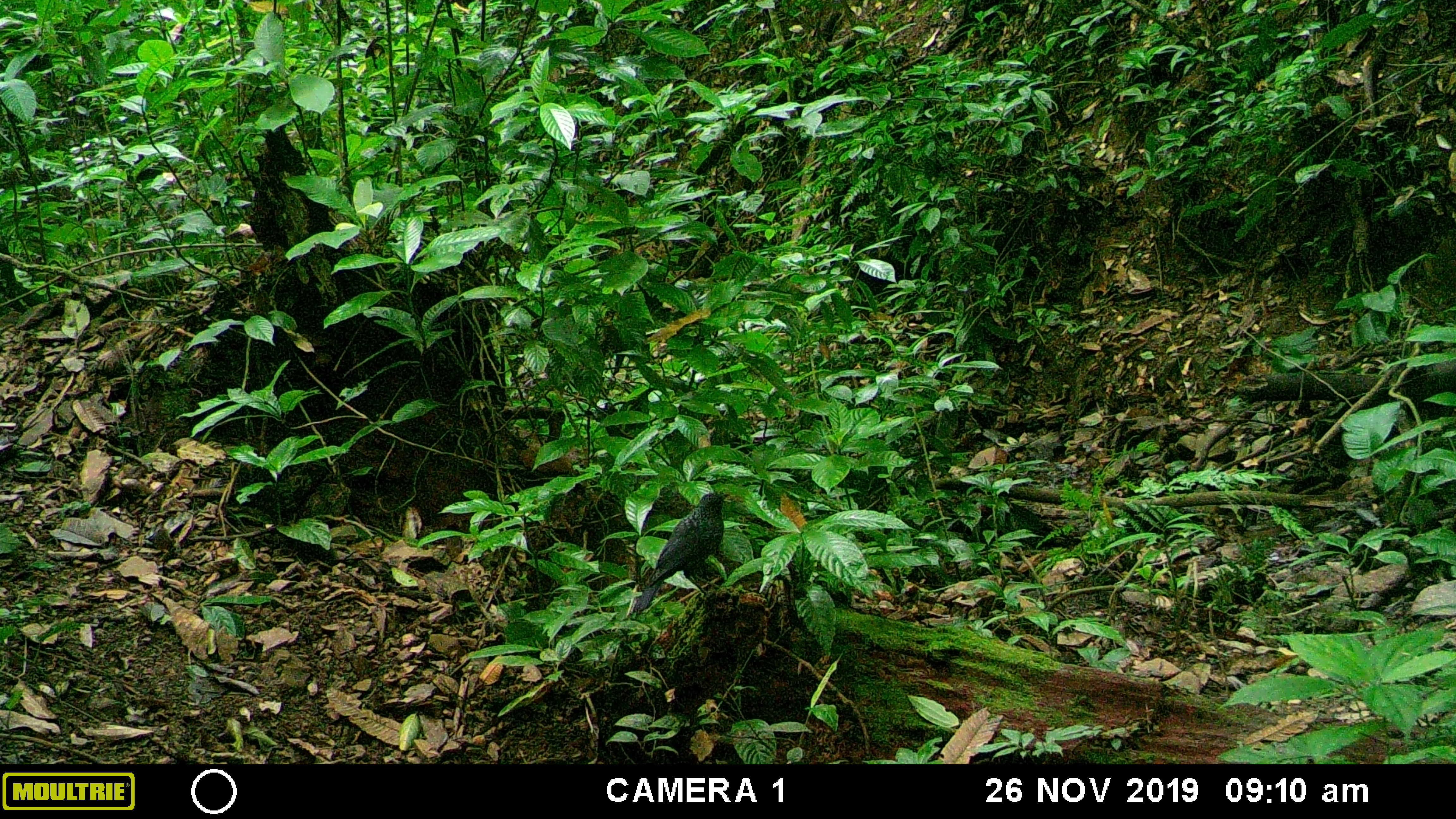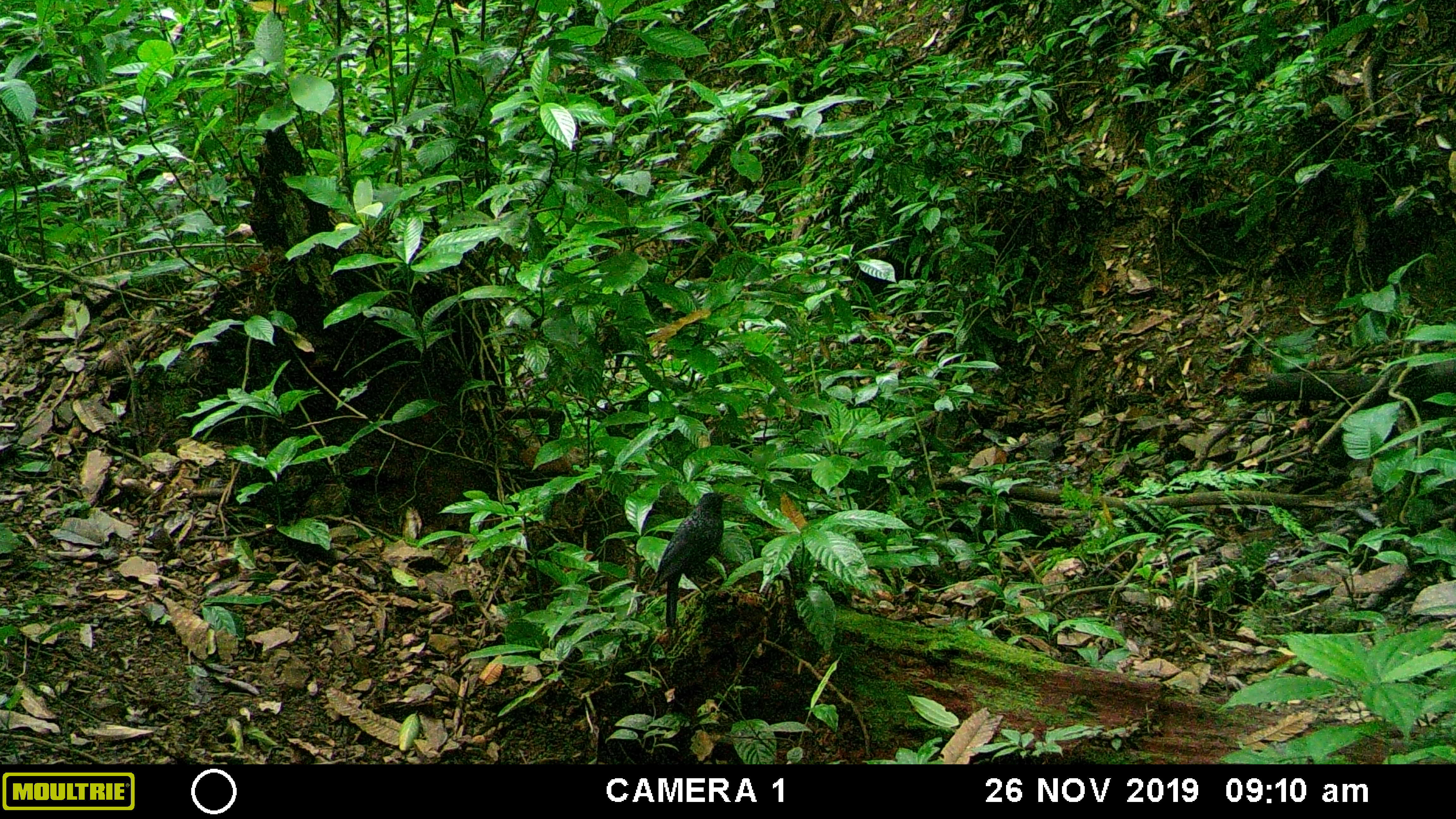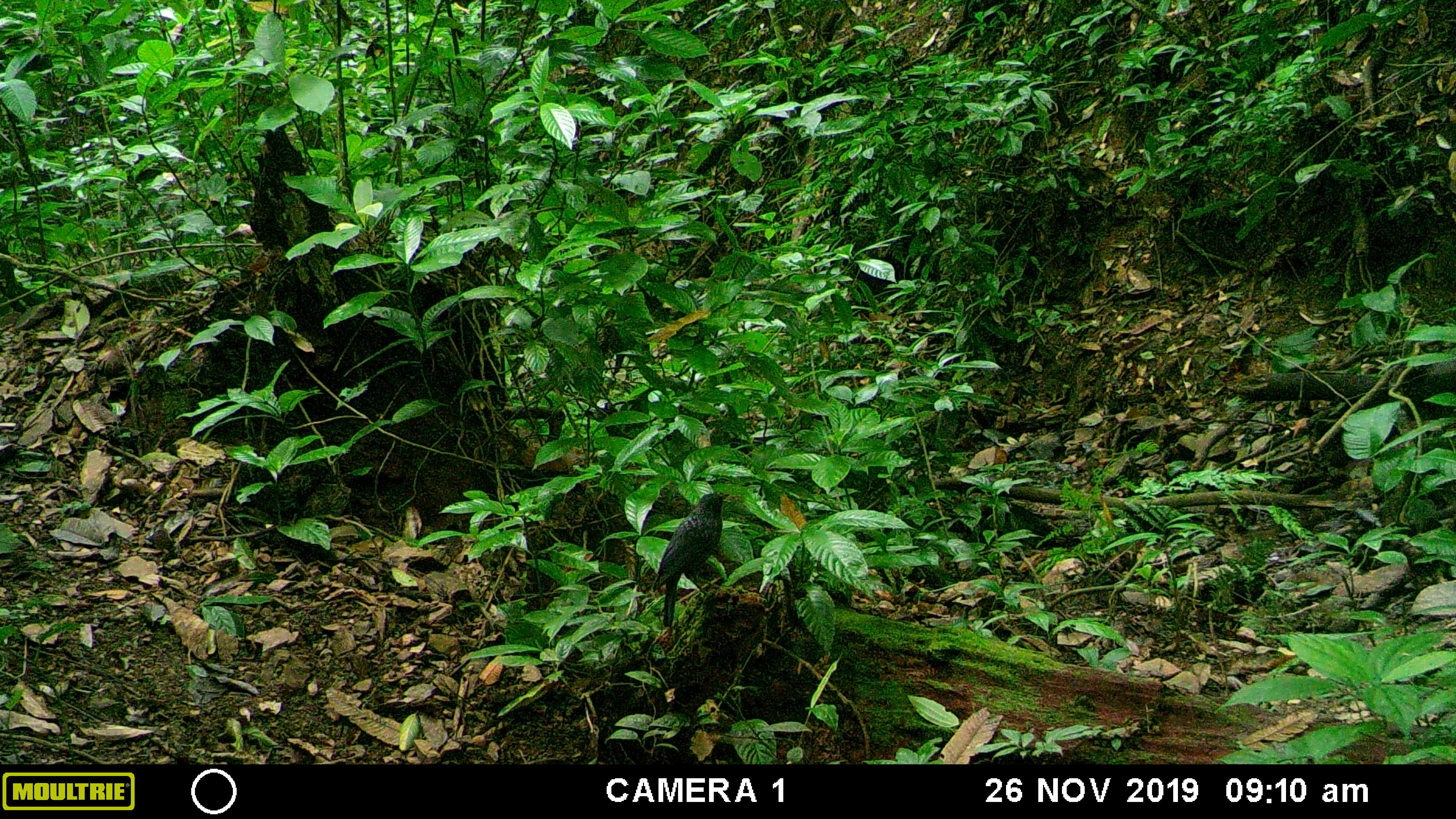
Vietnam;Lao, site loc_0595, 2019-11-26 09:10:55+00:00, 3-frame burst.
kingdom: Animalia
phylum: Chordata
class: Aves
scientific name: Aves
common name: bird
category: unidentified bird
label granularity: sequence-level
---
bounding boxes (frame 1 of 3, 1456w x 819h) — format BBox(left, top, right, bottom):
unidentified bird: BBox(631, 492, 731, 612)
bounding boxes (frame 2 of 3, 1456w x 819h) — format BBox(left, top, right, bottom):
unidentified bird: BBox(654, 492, 730, 627)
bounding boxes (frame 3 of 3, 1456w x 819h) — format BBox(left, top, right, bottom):
unidentified bird: BBox(651, 491, 729, 628)